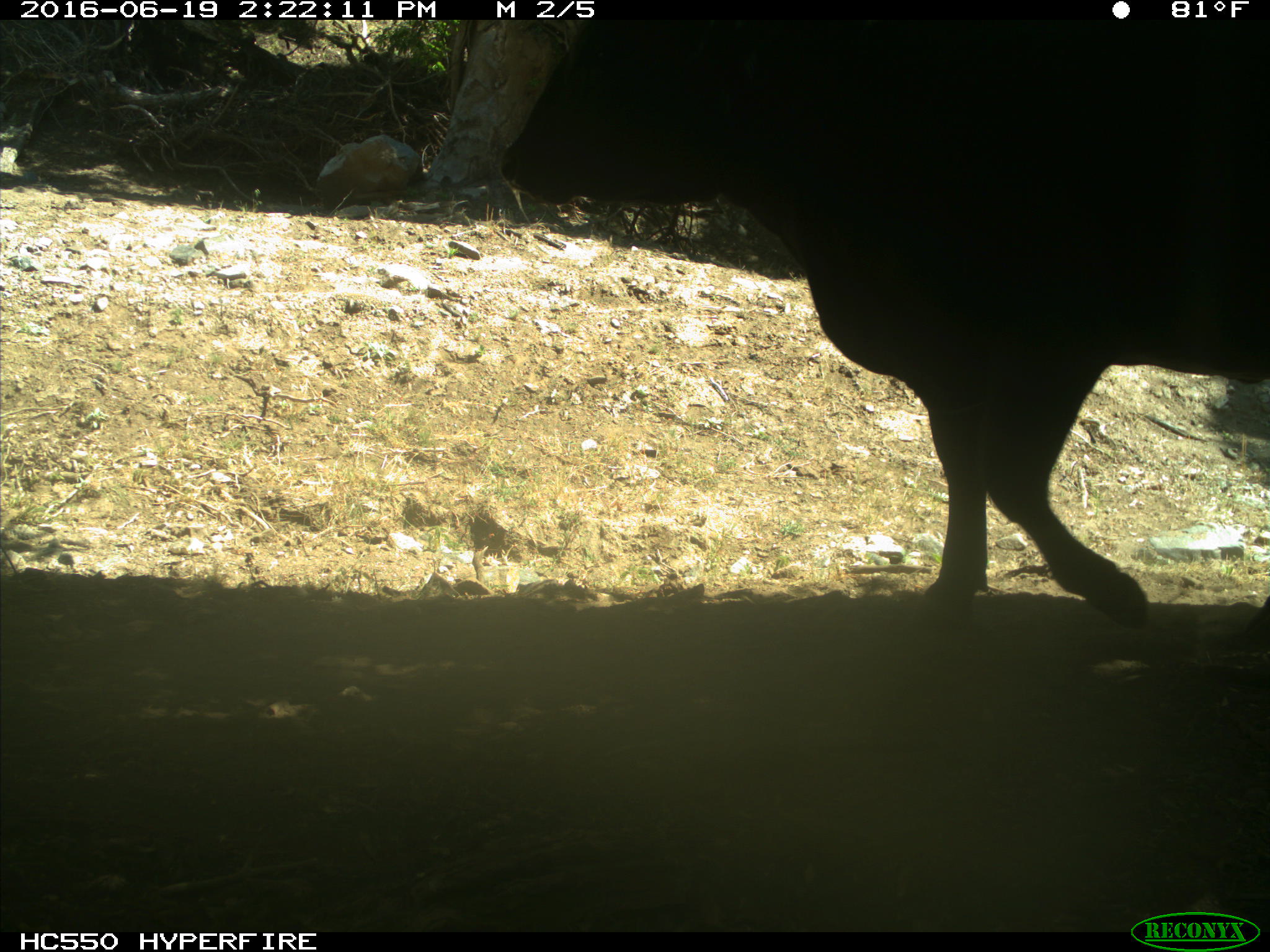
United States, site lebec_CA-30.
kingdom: Animalia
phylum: Chordata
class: Mammalia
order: Artiodactyla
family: Bovidae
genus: Bos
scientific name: Bos taurus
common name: domestic cow